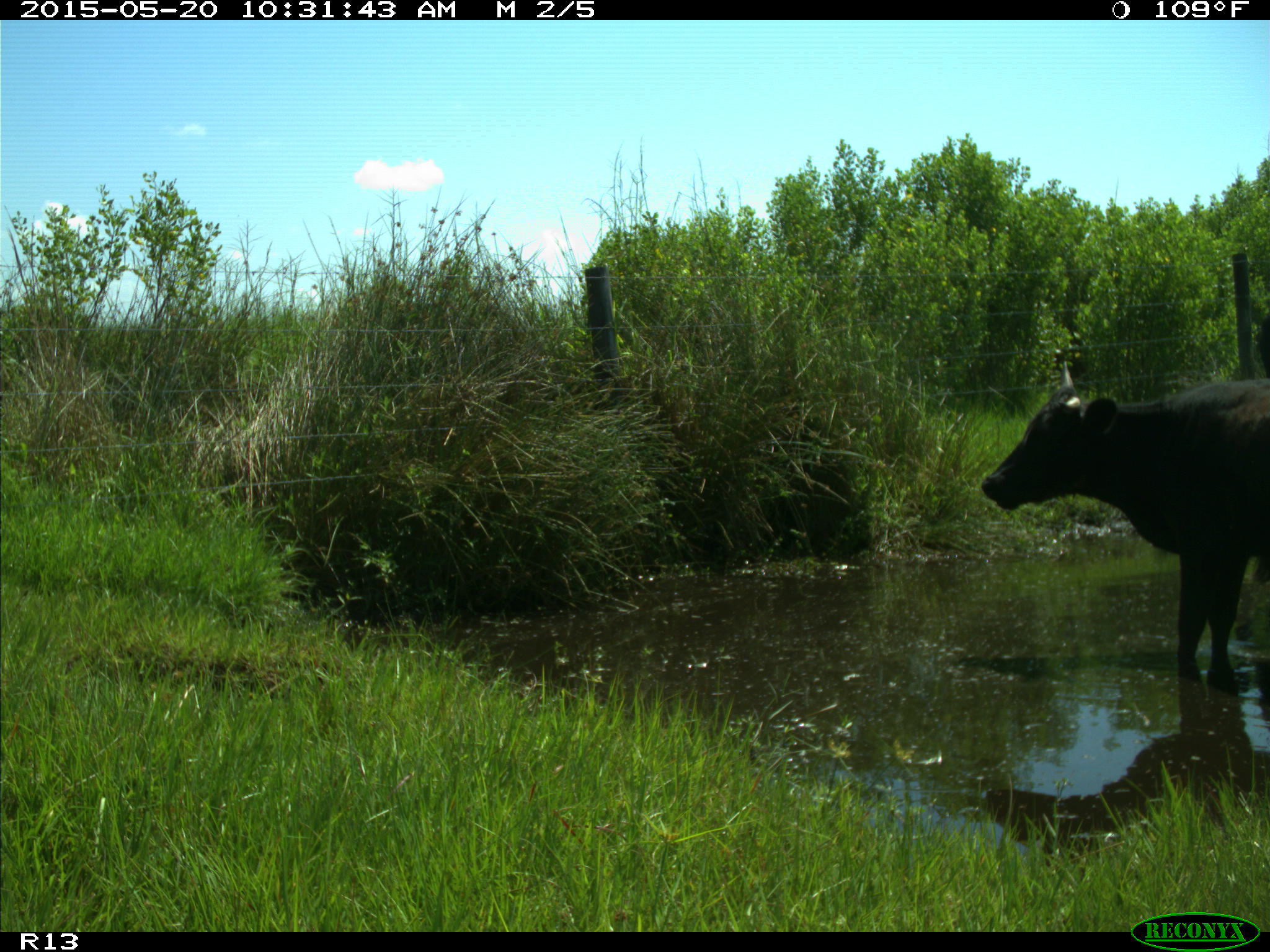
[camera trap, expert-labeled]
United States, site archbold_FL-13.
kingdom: Animalia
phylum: Chordata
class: Mammalia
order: Artiodactyla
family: Bovidae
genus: Bos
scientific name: Bos taurus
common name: domestic cow